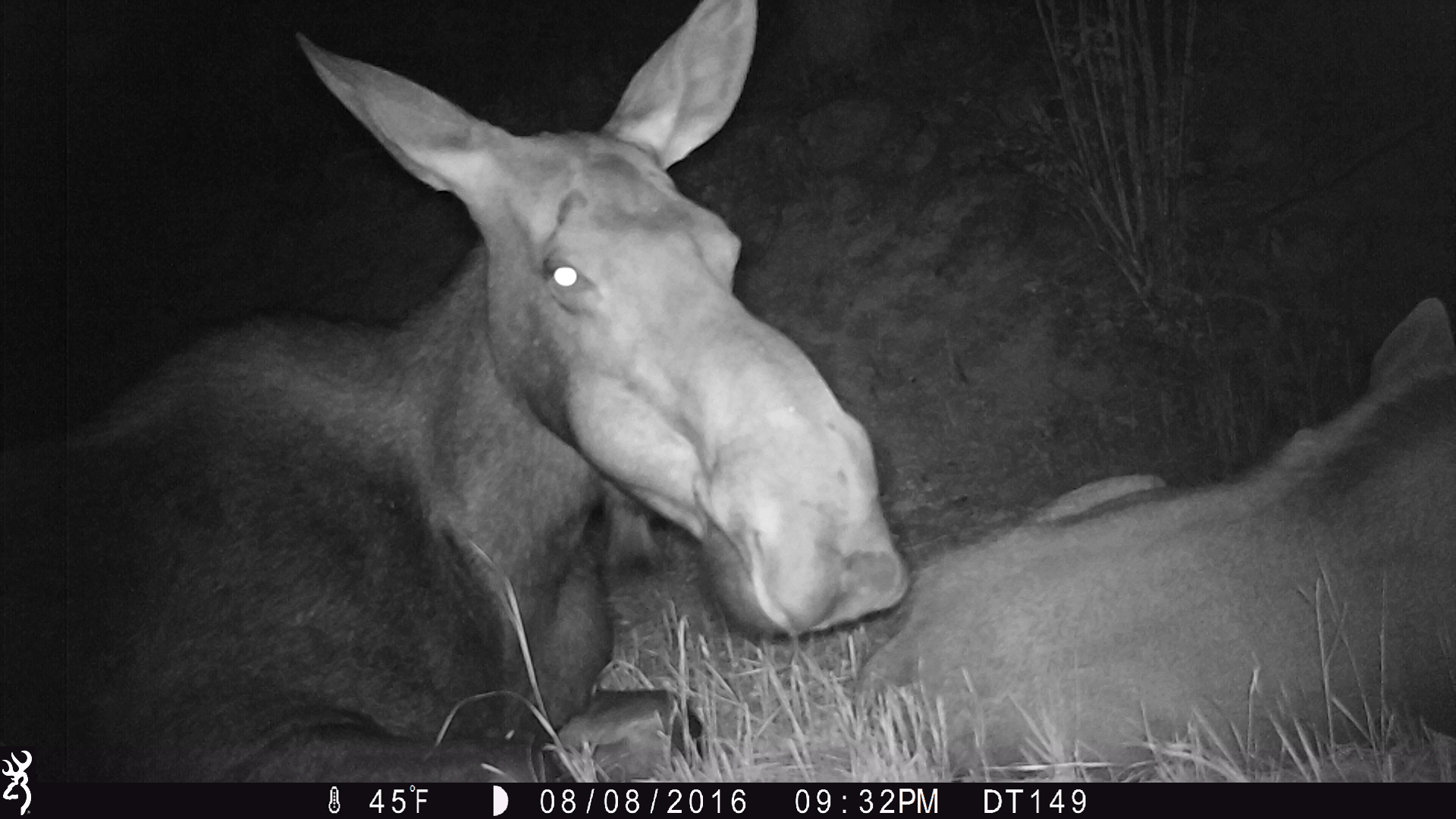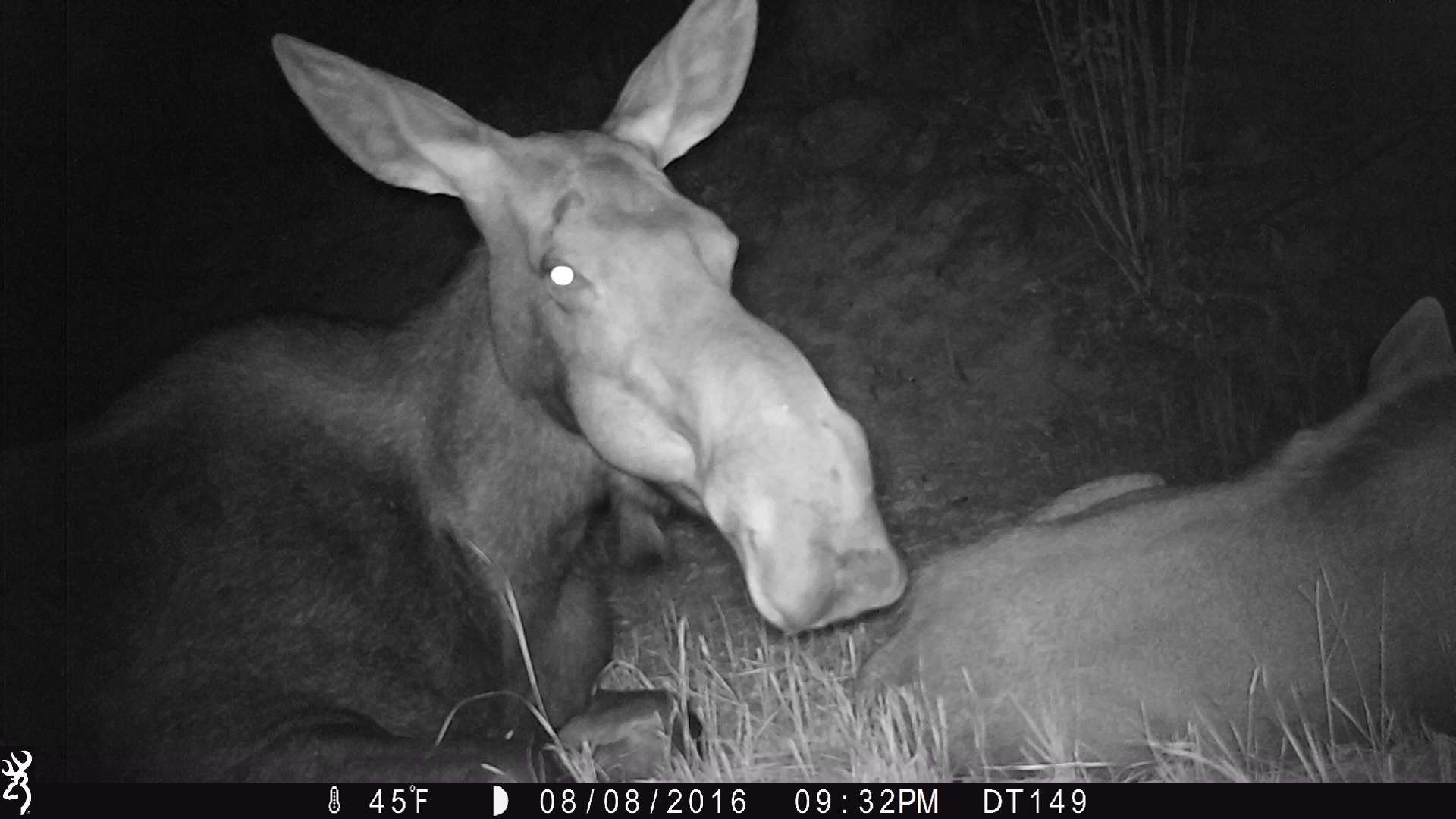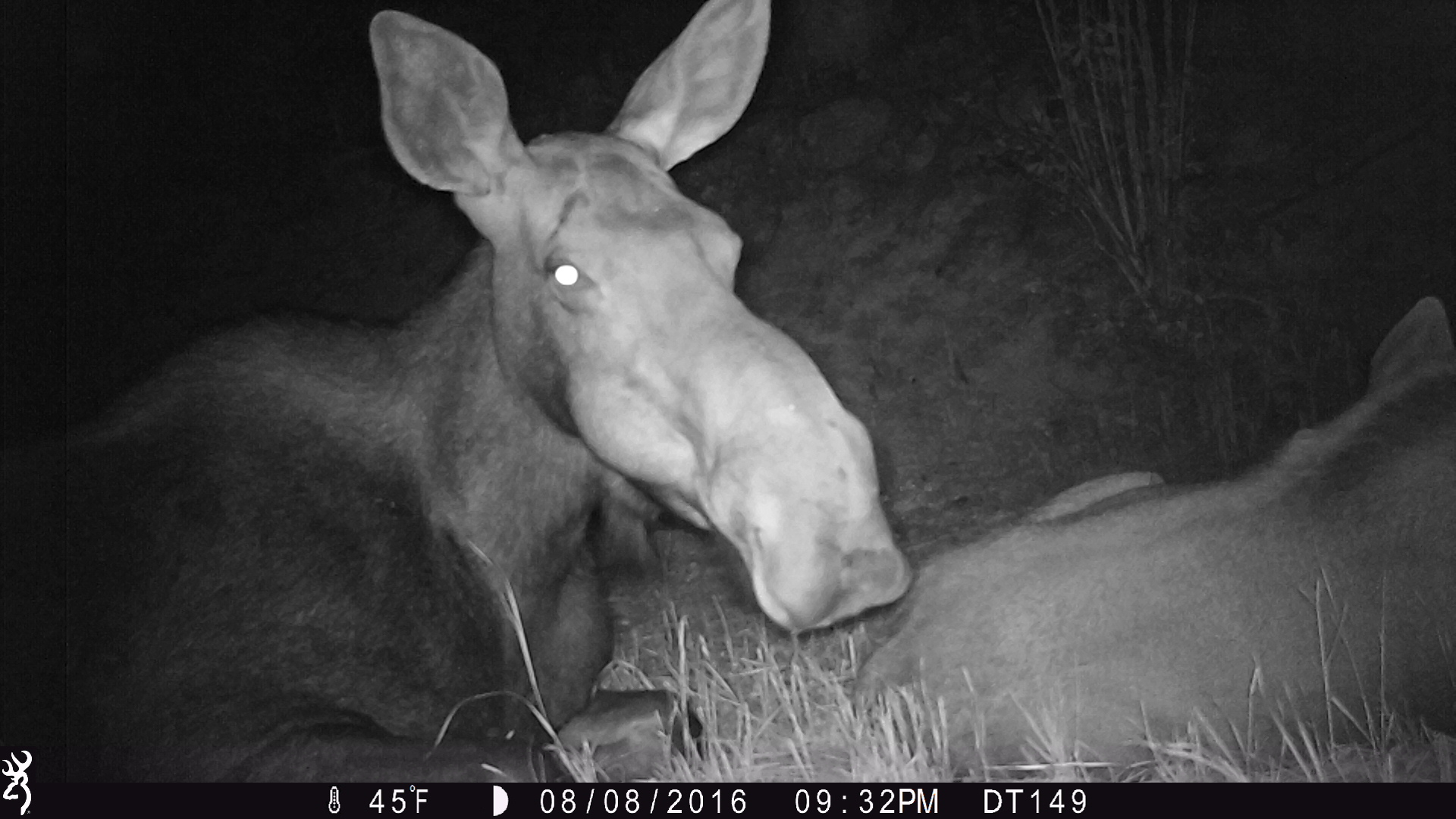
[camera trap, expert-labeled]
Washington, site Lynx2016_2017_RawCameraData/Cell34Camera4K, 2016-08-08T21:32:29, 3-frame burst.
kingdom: Animalia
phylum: Chordata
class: Mammalia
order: Artiodactyla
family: Cervidae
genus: Alces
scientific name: Alces alces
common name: moose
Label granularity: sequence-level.